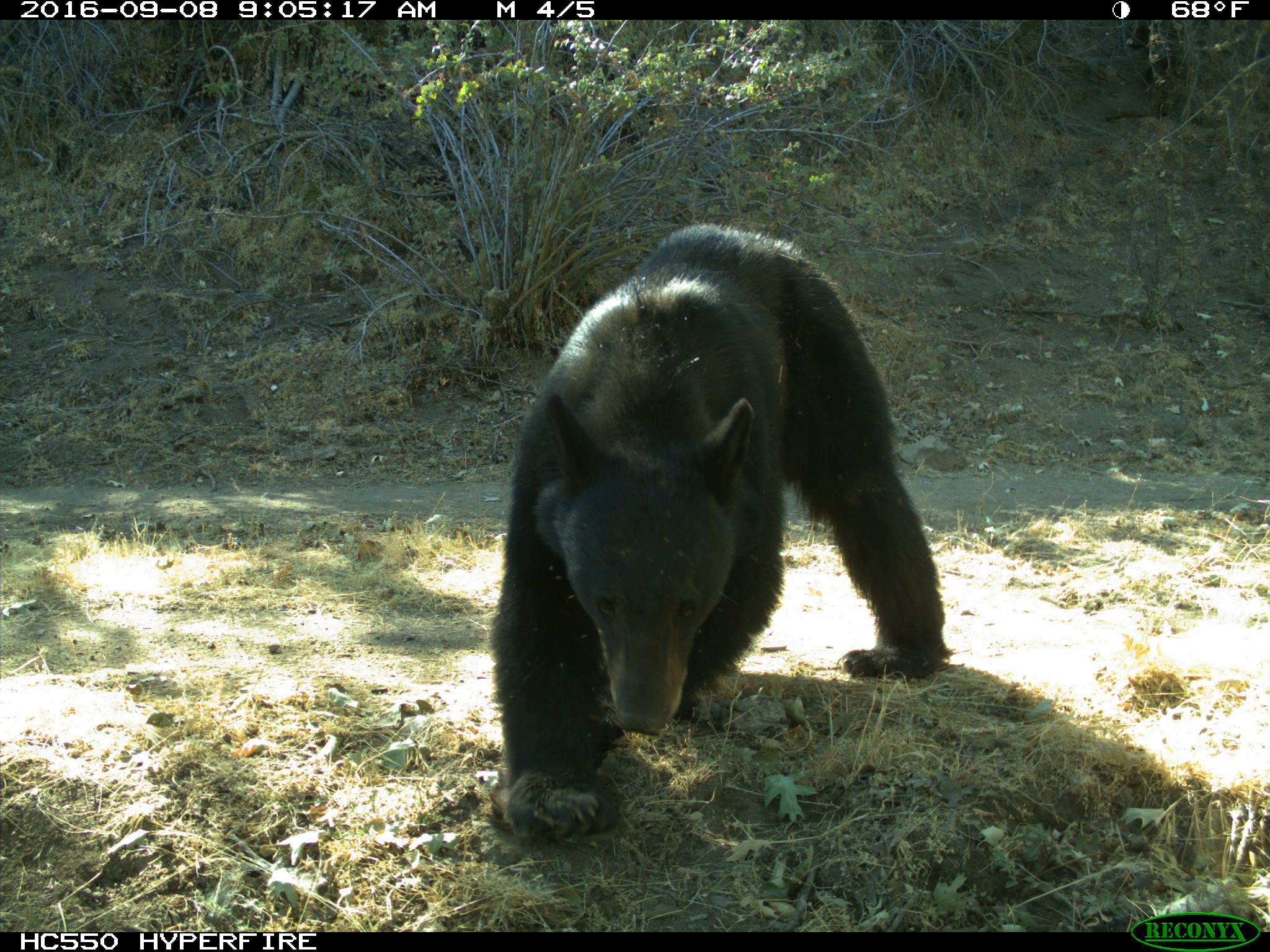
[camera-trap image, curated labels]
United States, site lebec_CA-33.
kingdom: Animalia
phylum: Chordata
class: Mammalia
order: Carnivora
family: Ursidae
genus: Ursus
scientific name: Ursus americanus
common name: american black bear